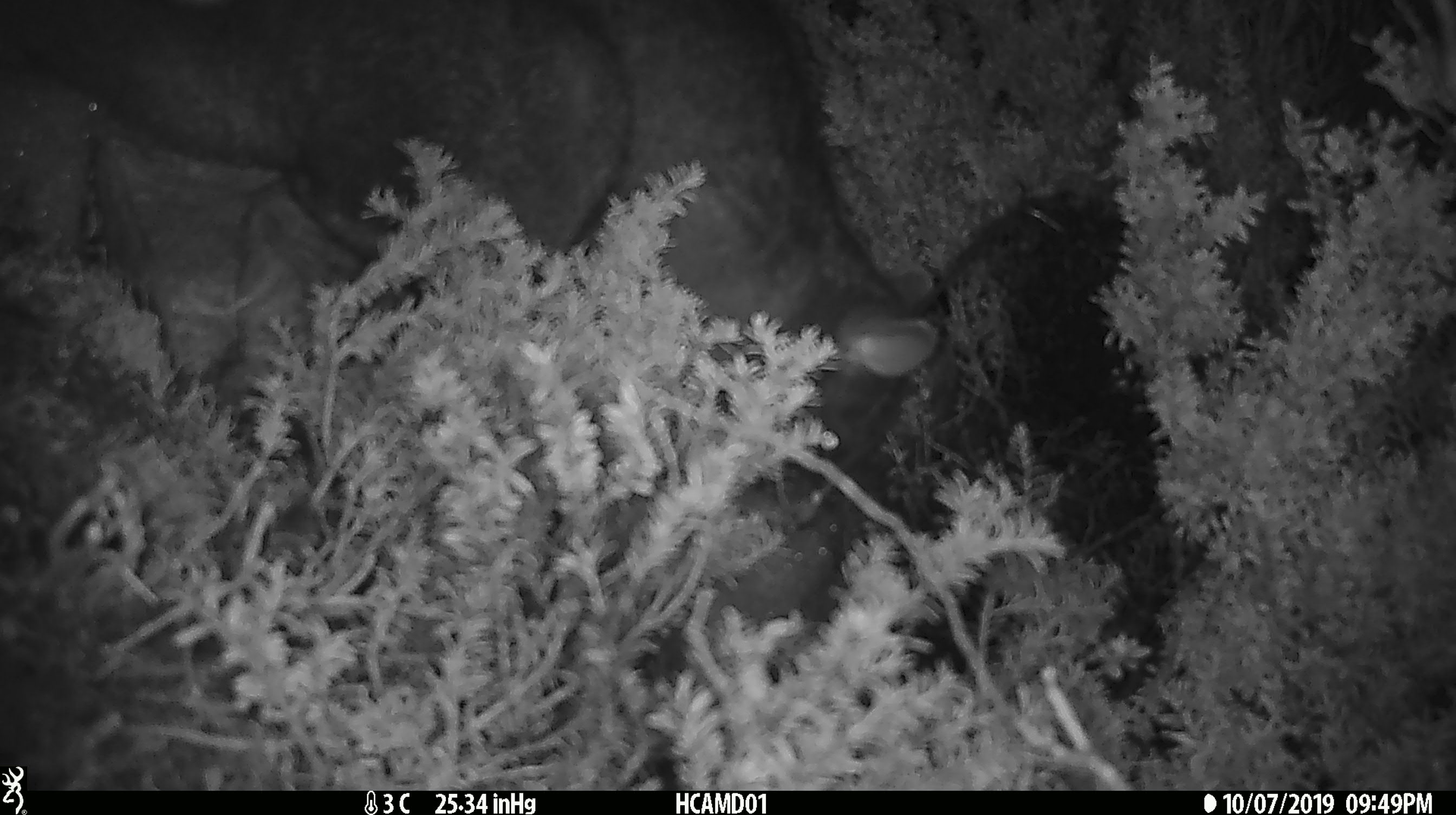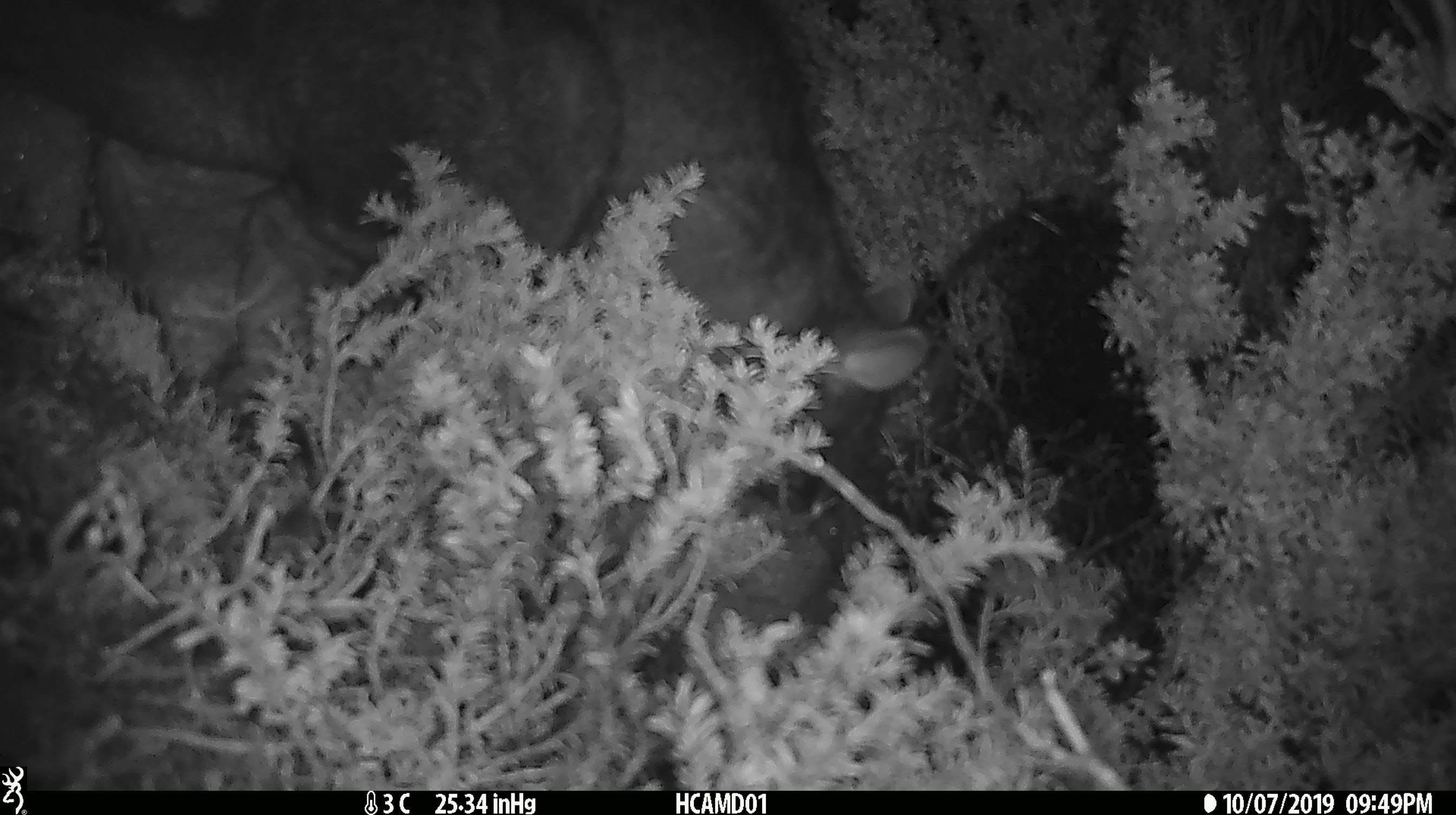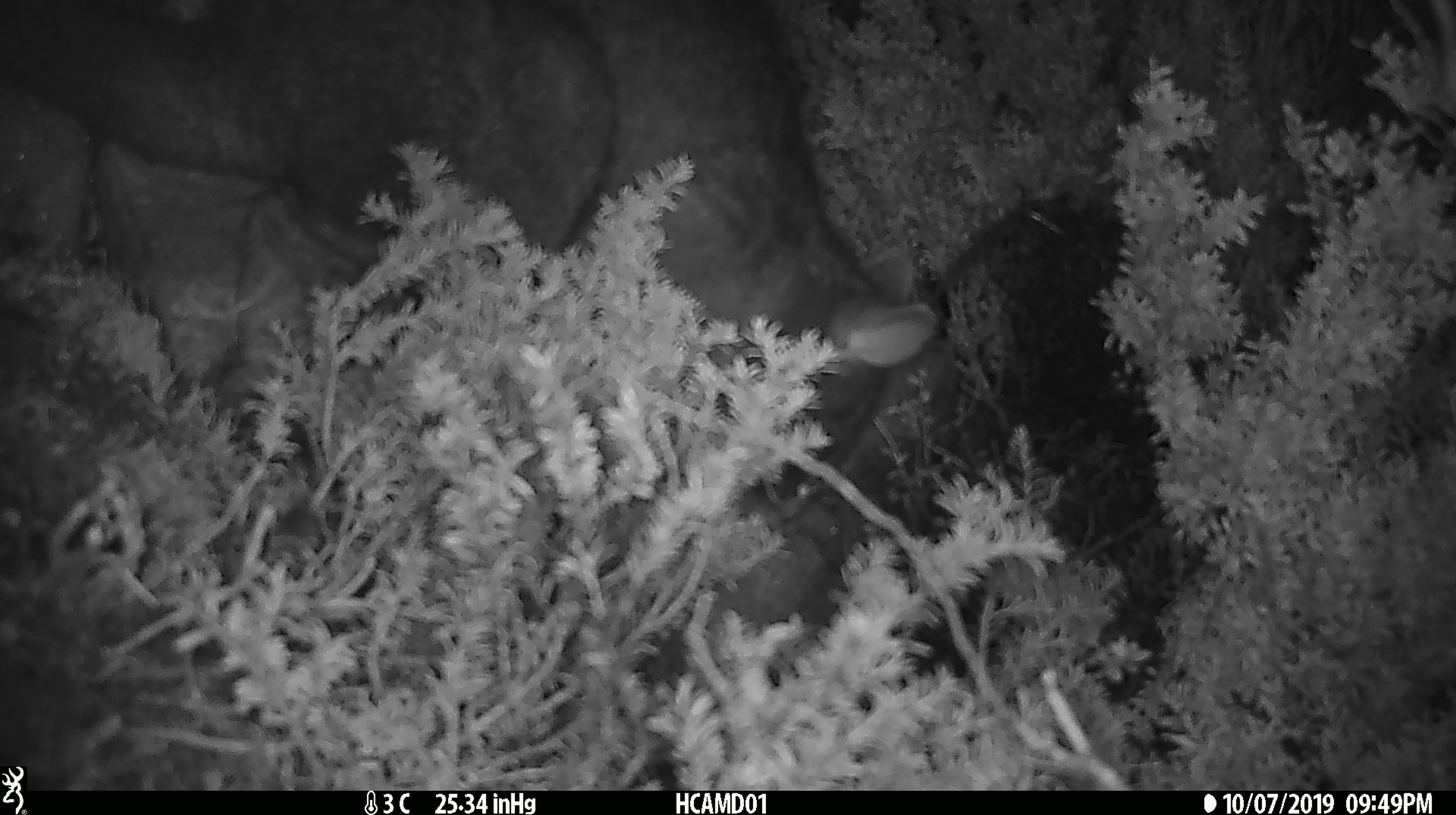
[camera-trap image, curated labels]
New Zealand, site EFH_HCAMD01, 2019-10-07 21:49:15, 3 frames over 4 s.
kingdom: Animalia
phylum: Chordata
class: Mammalia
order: Diprotodontia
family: Phalangeridae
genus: Trichosurus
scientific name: Trichosurus vulpecula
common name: common brushtail possum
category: possum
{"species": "possum (common brushtail possum) (Trichosurus vulpecula)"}